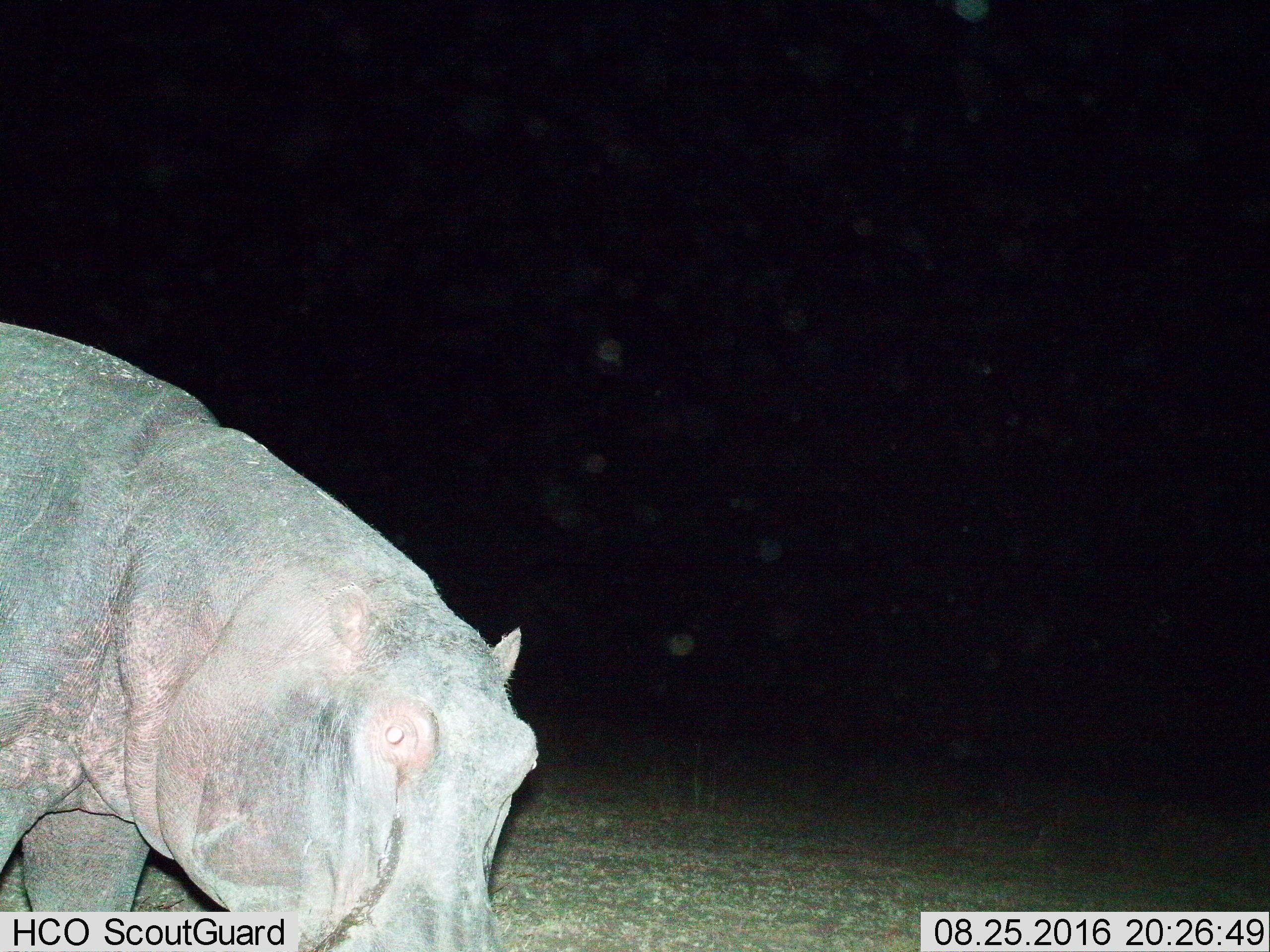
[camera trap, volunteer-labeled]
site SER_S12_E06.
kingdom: Animalia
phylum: Chordata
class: Mammalia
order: Artiodactyla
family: Hippopotamidae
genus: Hippopotamus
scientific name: Hippopotamus amphibius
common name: hippopotamus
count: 1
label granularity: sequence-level